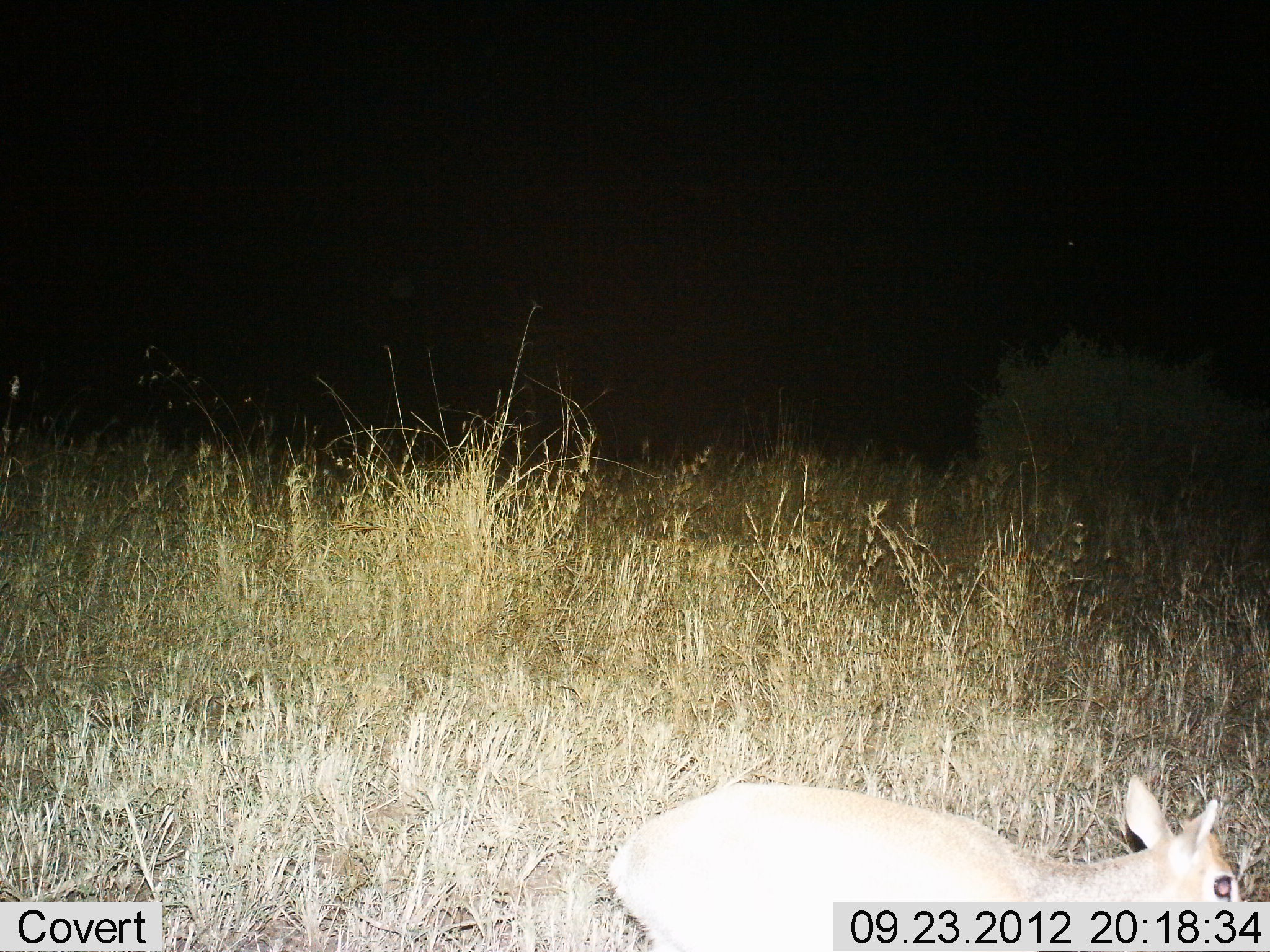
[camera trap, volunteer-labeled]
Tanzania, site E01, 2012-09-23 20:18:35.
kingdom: Animalia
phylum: Chordata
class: Mammalia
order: Artiodactyla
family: Bovidae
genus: Madoqua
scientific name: Madoqua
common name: dikdik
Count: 1.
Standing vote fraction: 40%.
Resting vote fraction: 40%.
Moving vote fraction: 20%.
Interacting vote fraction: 0%.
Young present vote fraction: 0%.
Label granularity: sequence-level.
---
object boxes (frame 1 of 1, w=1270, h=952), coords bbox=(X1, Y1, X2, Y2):
animal: bbox=(605, 771, 1246, 952)